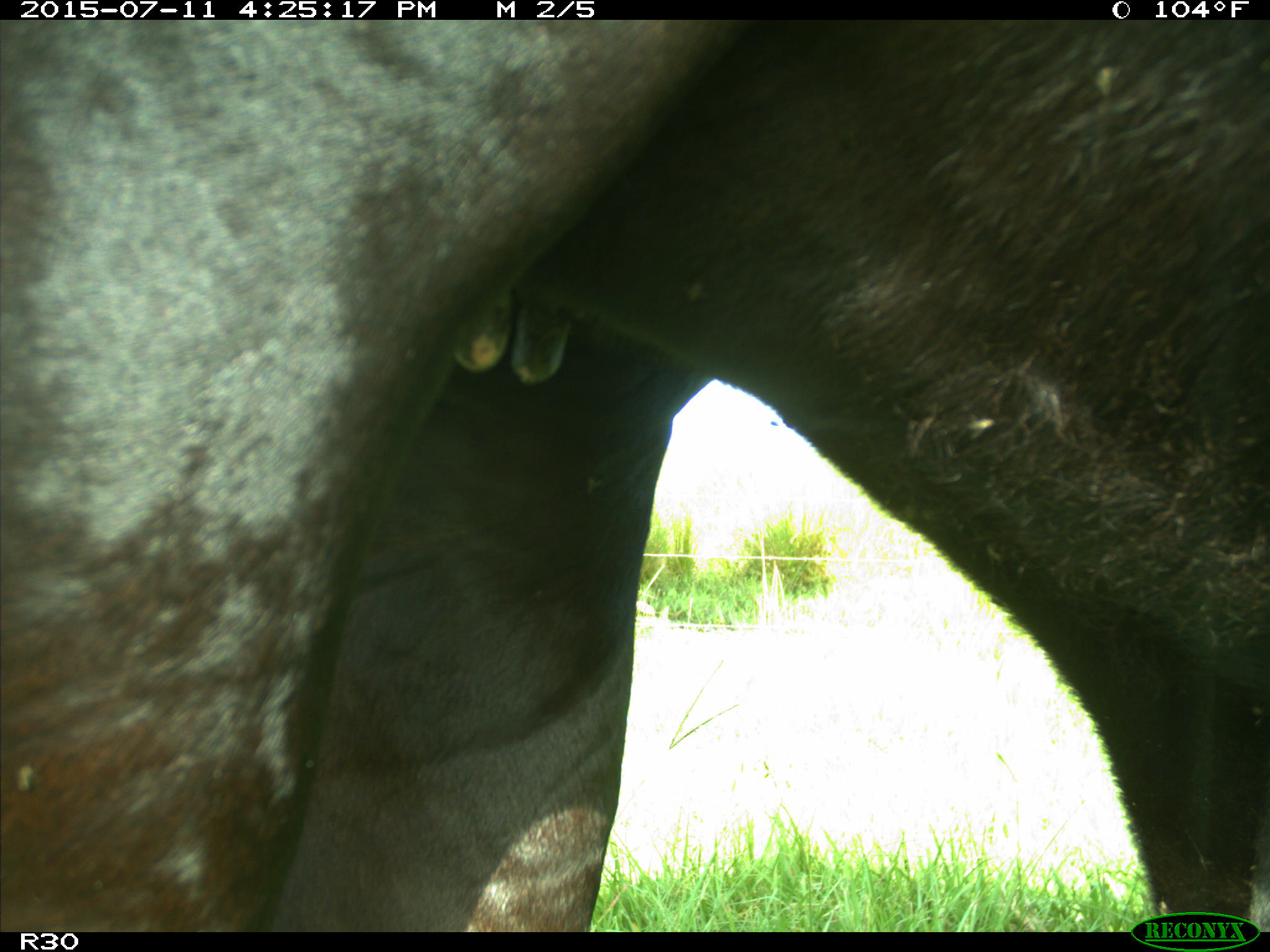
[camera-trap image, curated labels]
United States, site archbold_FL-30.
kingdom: Animalia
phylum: Chordata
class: Mammalia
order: Artiodactyla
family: Bovidae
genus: Bos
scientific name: Bos taurus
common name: domestic cow